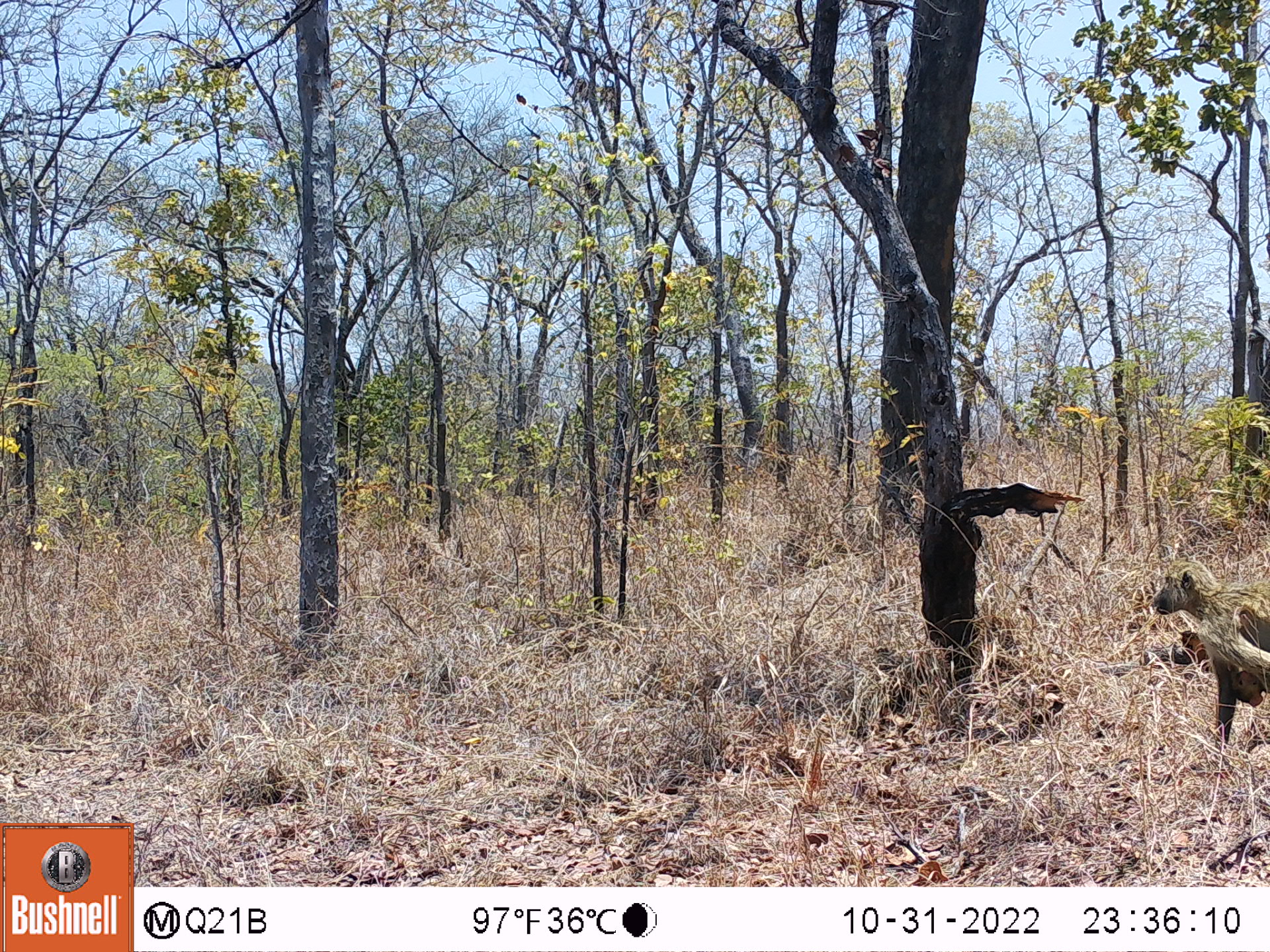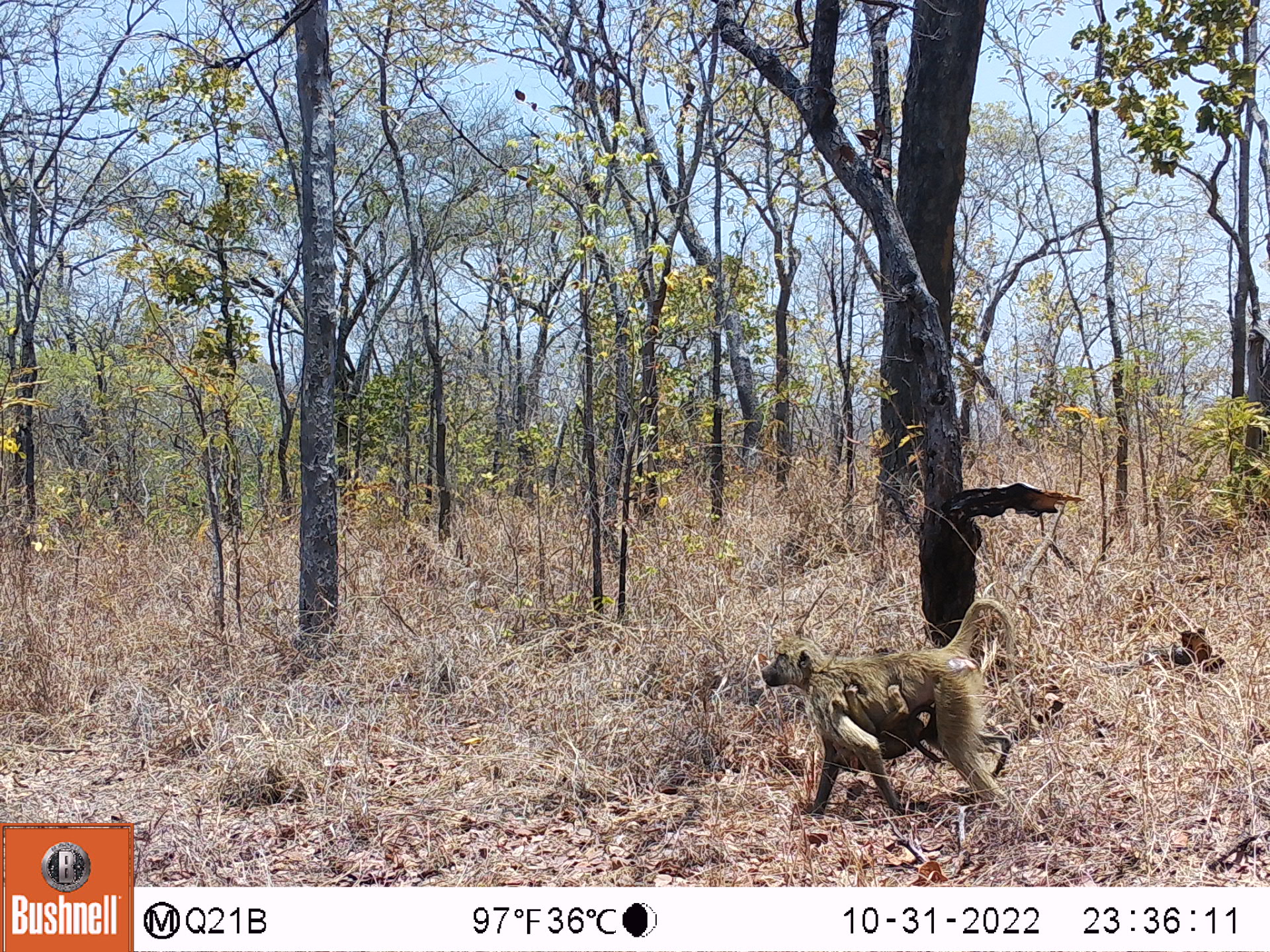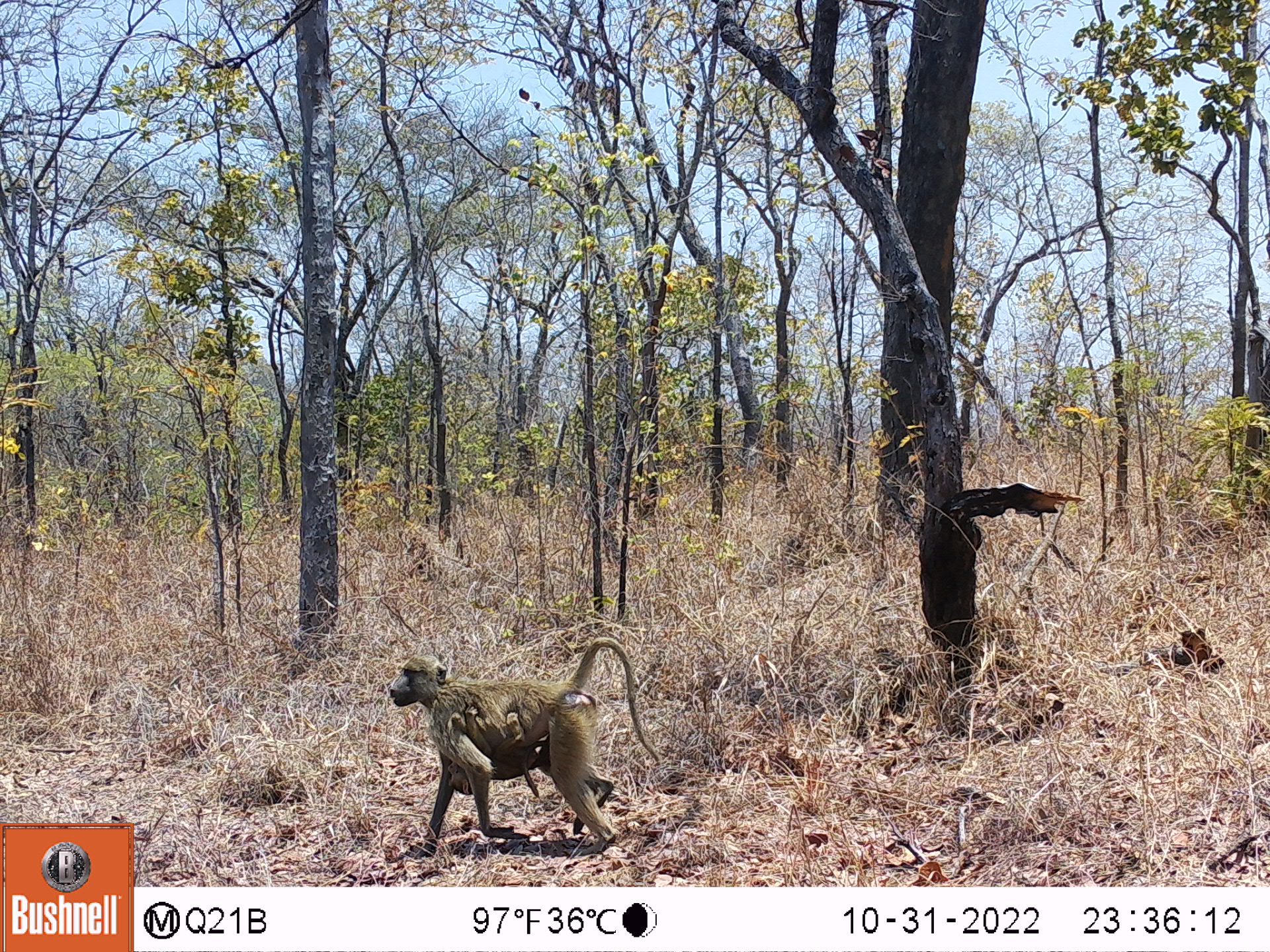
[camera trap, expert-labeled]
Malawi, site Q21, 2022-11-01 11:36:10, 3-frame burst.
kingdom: Animalia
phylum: Chordata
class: Mammalia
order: Primates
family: Cercopithecidae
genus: Papio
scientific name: Papio cynocephalus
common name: yellow baboon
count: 2